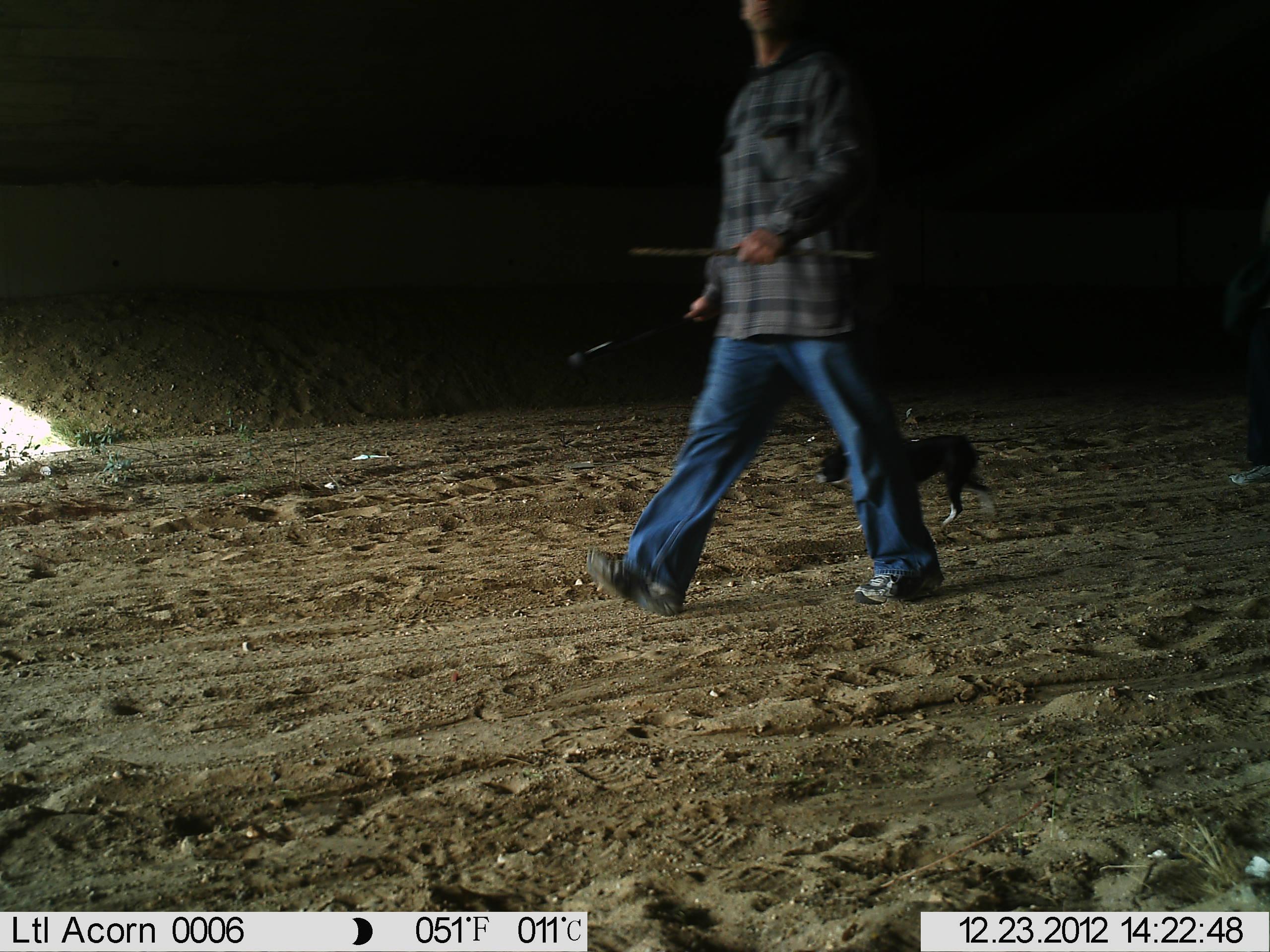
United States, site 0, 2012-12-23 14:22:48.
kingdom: Animalia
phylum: Chordata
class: Mammalia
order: Carnivora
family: Canidae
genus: Canis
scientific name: Canis familiaris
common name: domestic dog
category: dog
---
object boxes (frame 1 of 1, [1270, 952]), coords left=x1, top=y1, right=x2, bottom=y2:
dog: left=800, top=417, right=1014, bottom=538